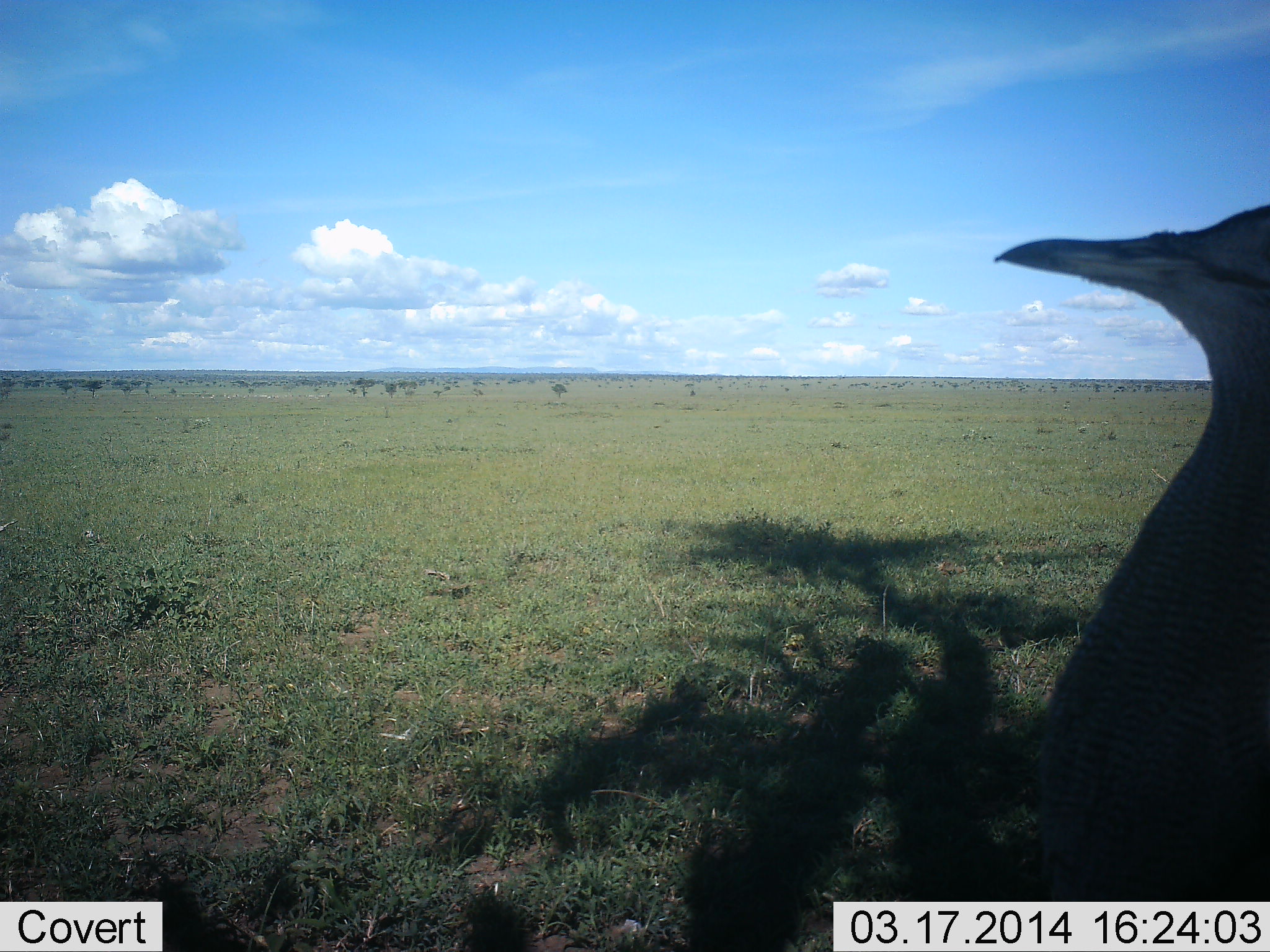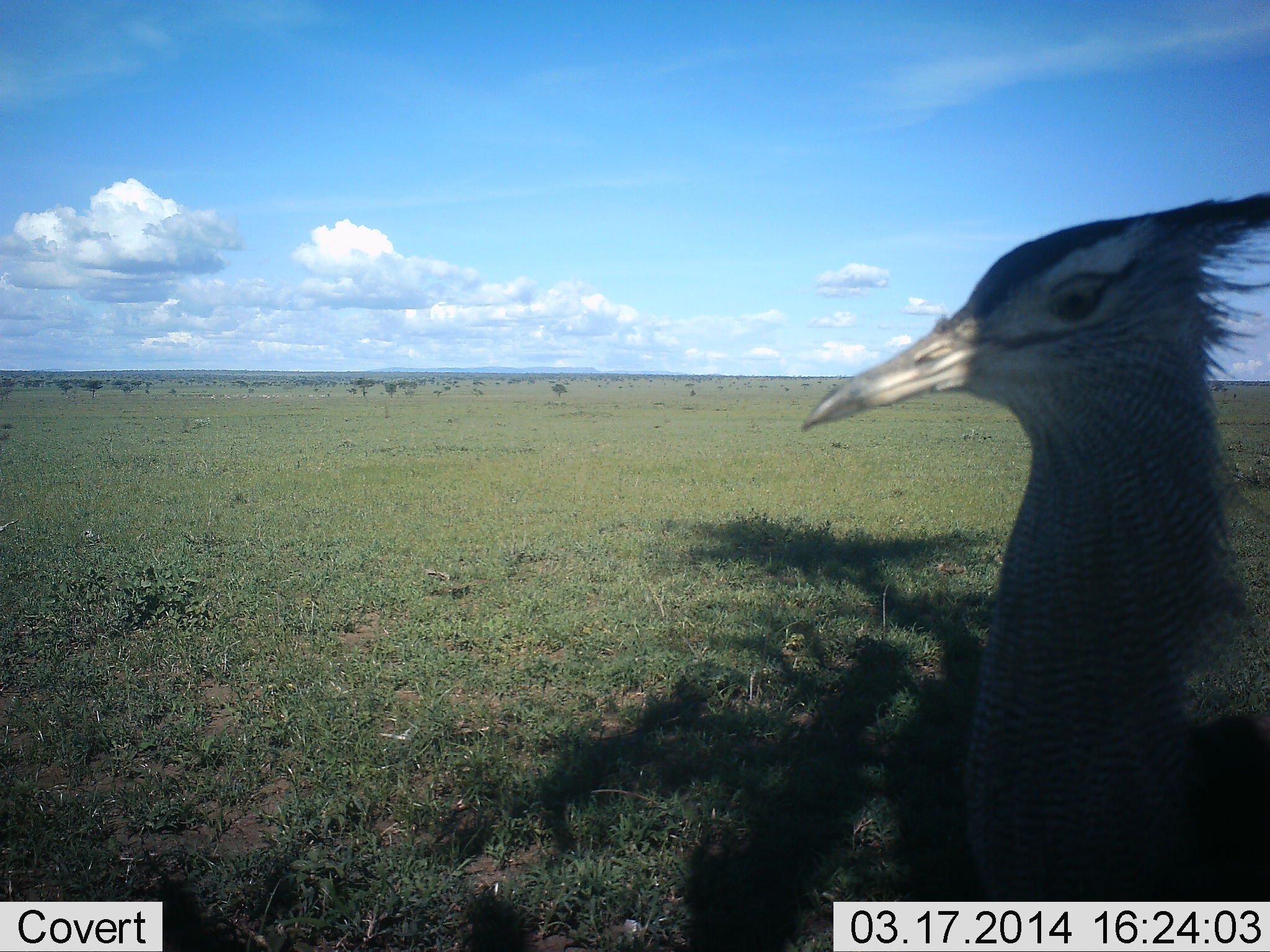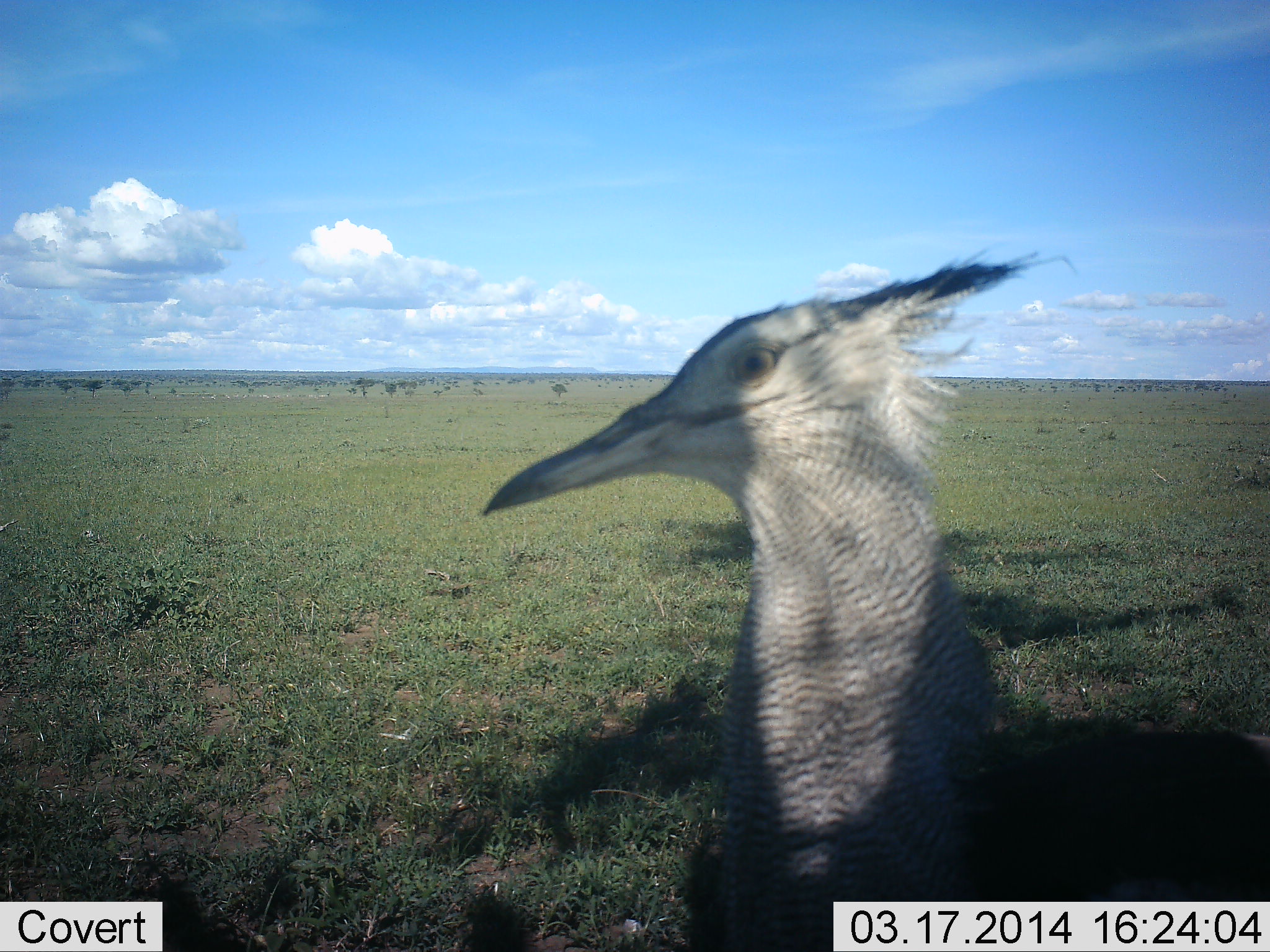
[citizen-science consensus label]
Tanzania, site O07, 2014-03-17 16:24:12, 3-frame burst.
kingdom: Animalia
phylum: Chordata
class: Aves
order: Otidiformes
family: Otididae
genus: Ardeotis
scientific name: Ardeotis kori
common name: kori bustard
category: koribustard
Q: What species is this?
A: Koribustard (kori bustard) (Ardeotis kori).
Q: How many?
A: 1.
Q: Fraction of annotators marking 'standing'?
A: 30%.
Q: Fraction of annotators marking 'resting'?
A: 0%.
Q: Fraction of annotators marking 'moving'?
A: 50%.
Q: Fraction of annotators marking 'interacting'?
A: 10%.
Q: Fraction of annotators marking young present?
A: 0%.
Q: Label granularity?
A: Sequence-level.